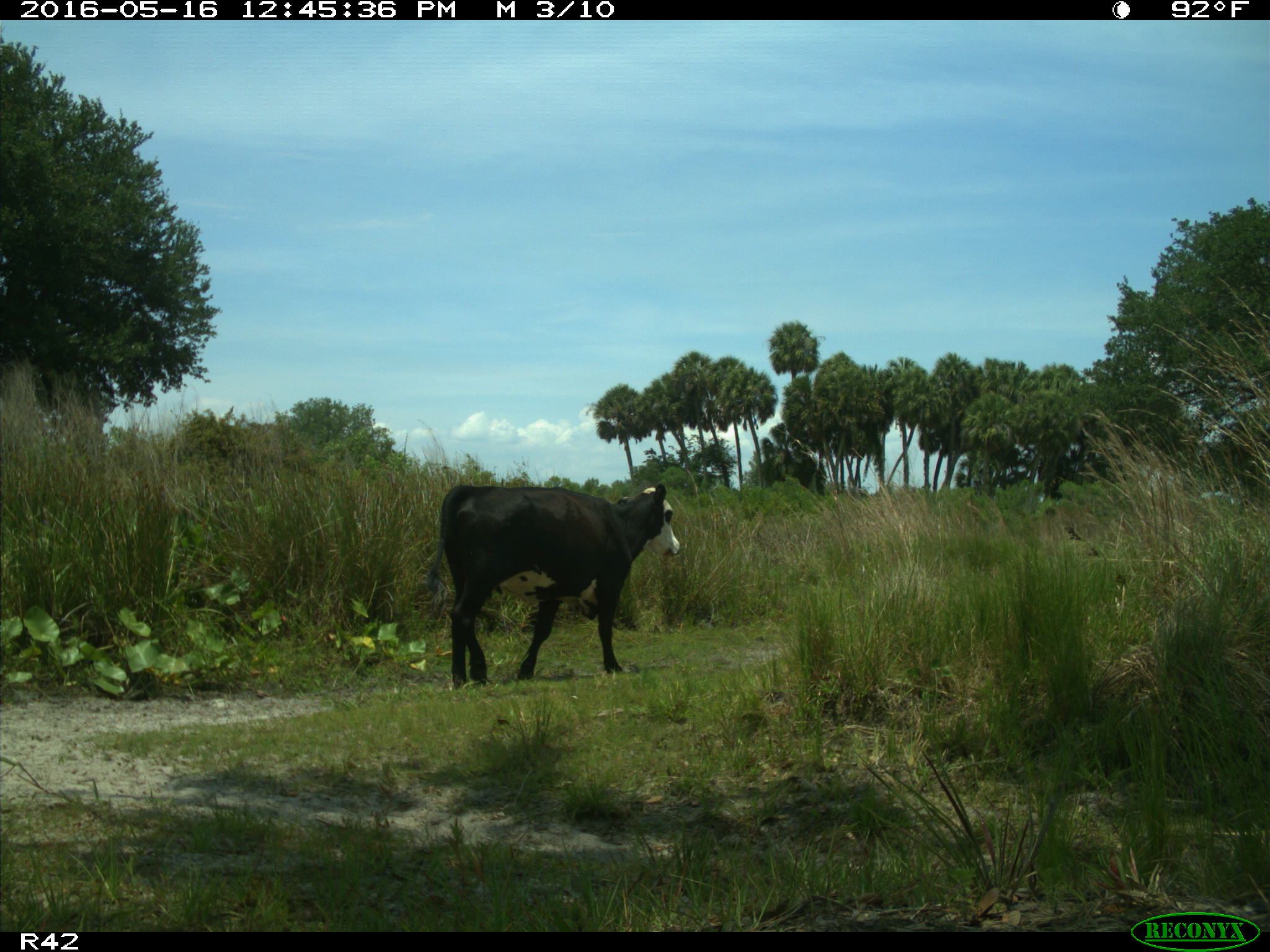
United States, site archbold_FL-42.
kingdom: Animalia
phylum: Chordata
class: Mammalia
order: Artiodactyla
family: Bovidae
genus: Bos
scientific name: Bos taurus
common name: domestic cow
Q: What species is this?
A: Bos taurus (domestic cow).